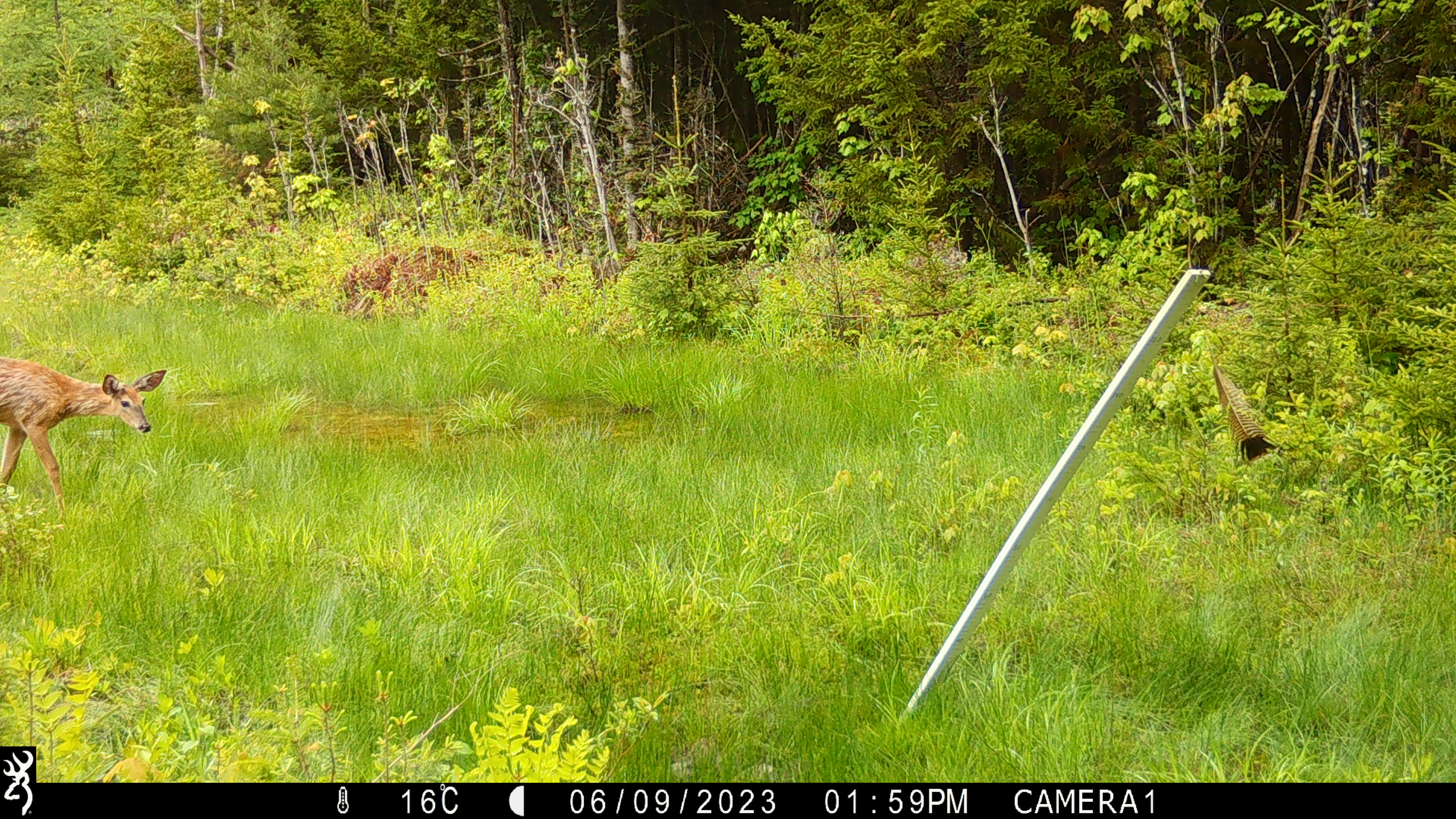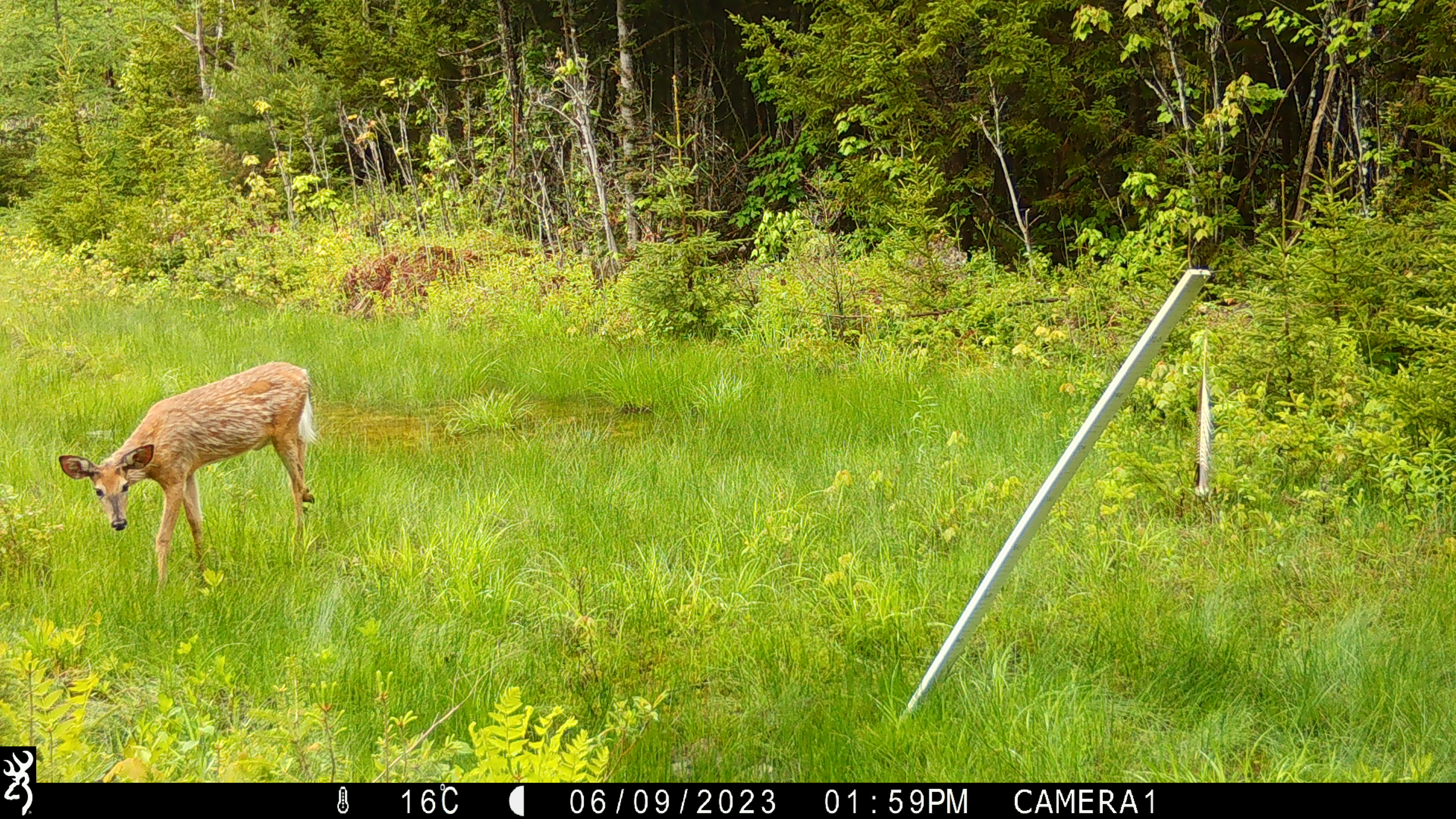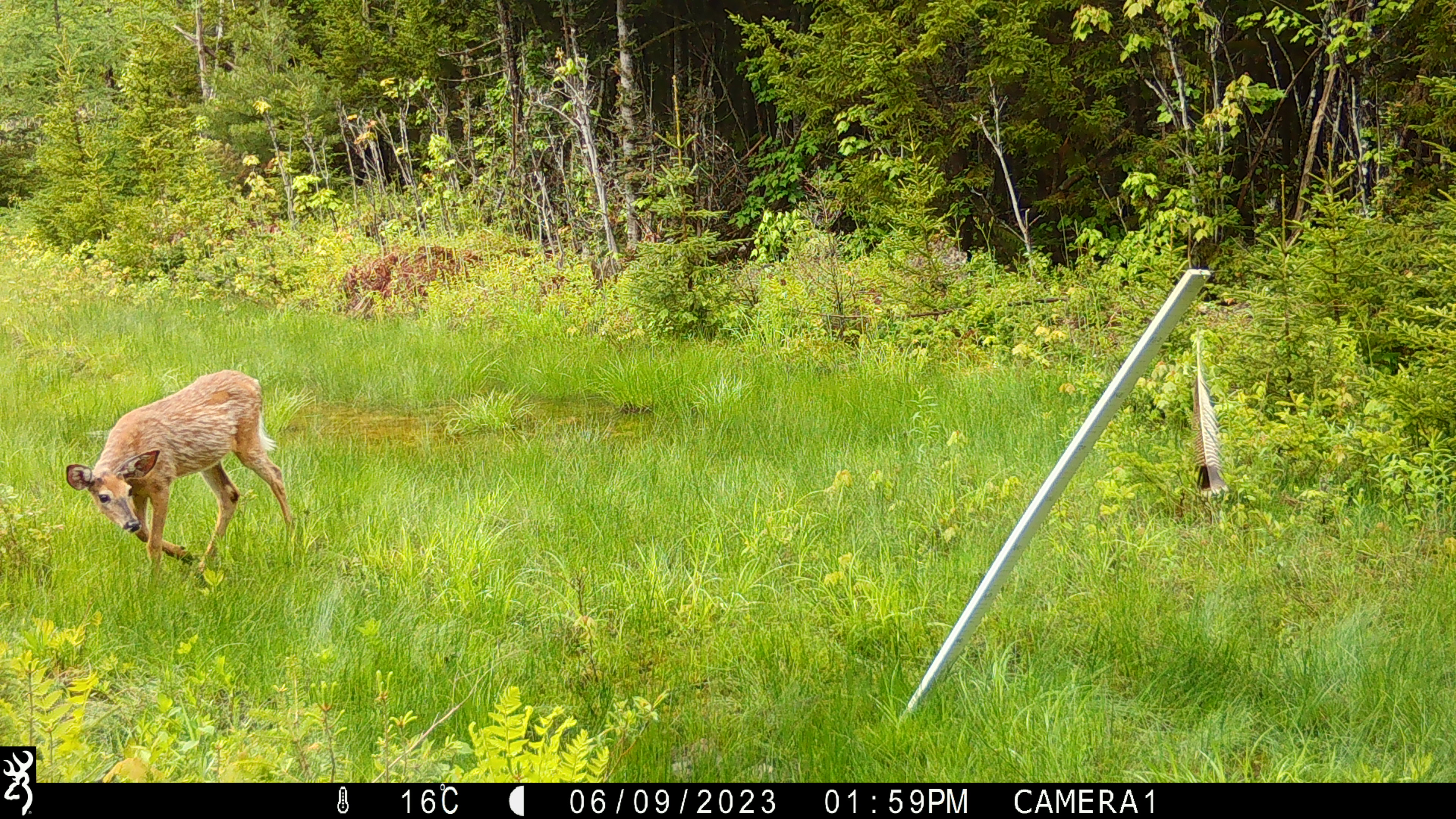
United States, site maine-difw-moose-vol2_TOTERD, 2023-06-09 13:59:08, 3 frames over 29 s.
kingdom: Animalia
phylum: Chordata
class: Mammalia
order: Artiodactyla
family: Cervidae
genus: Odocoileus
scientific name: Odocoileus virginianus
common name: white-tailed deer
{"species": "white-tailed deer (Odocoileus virginianus)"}